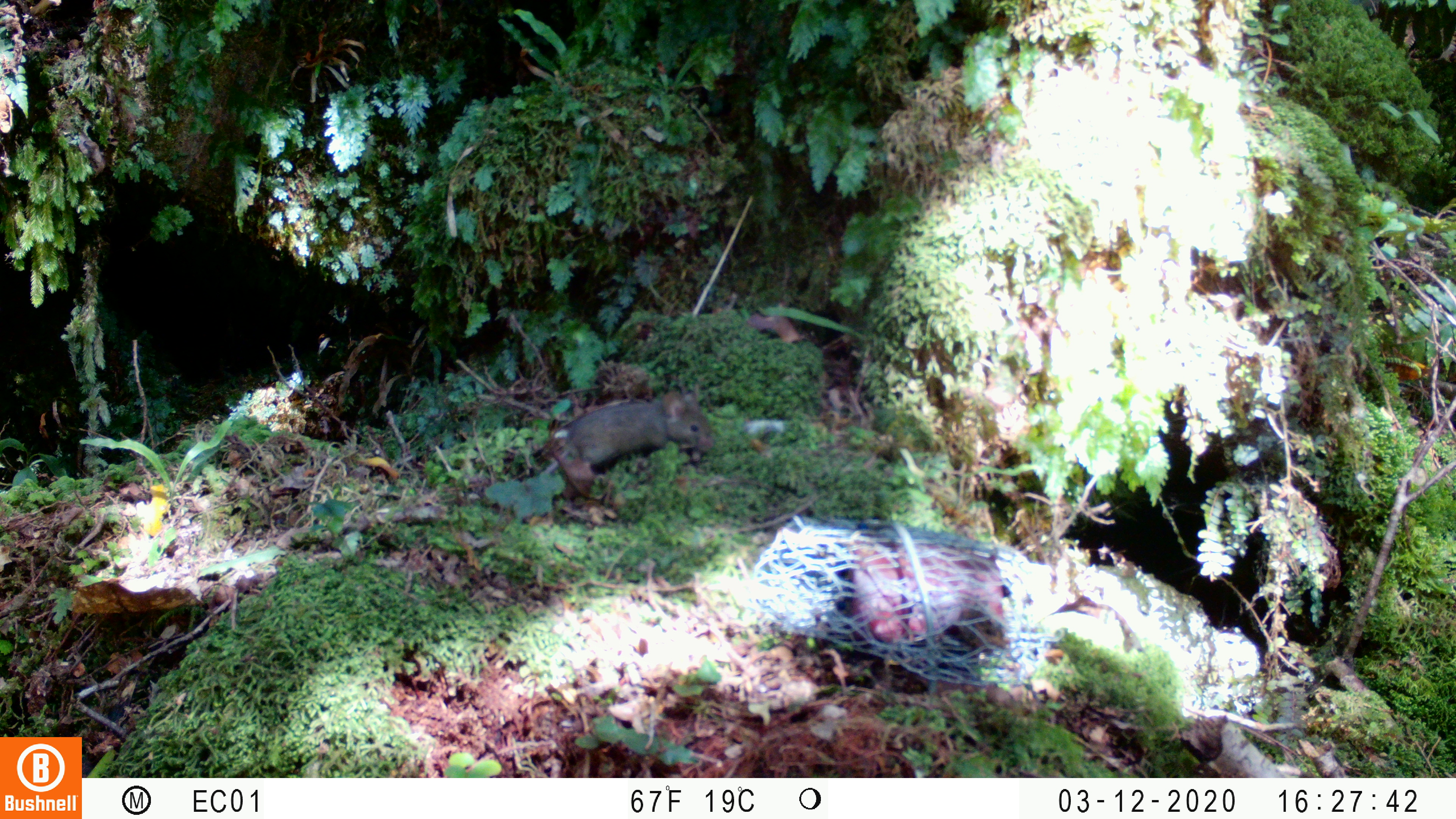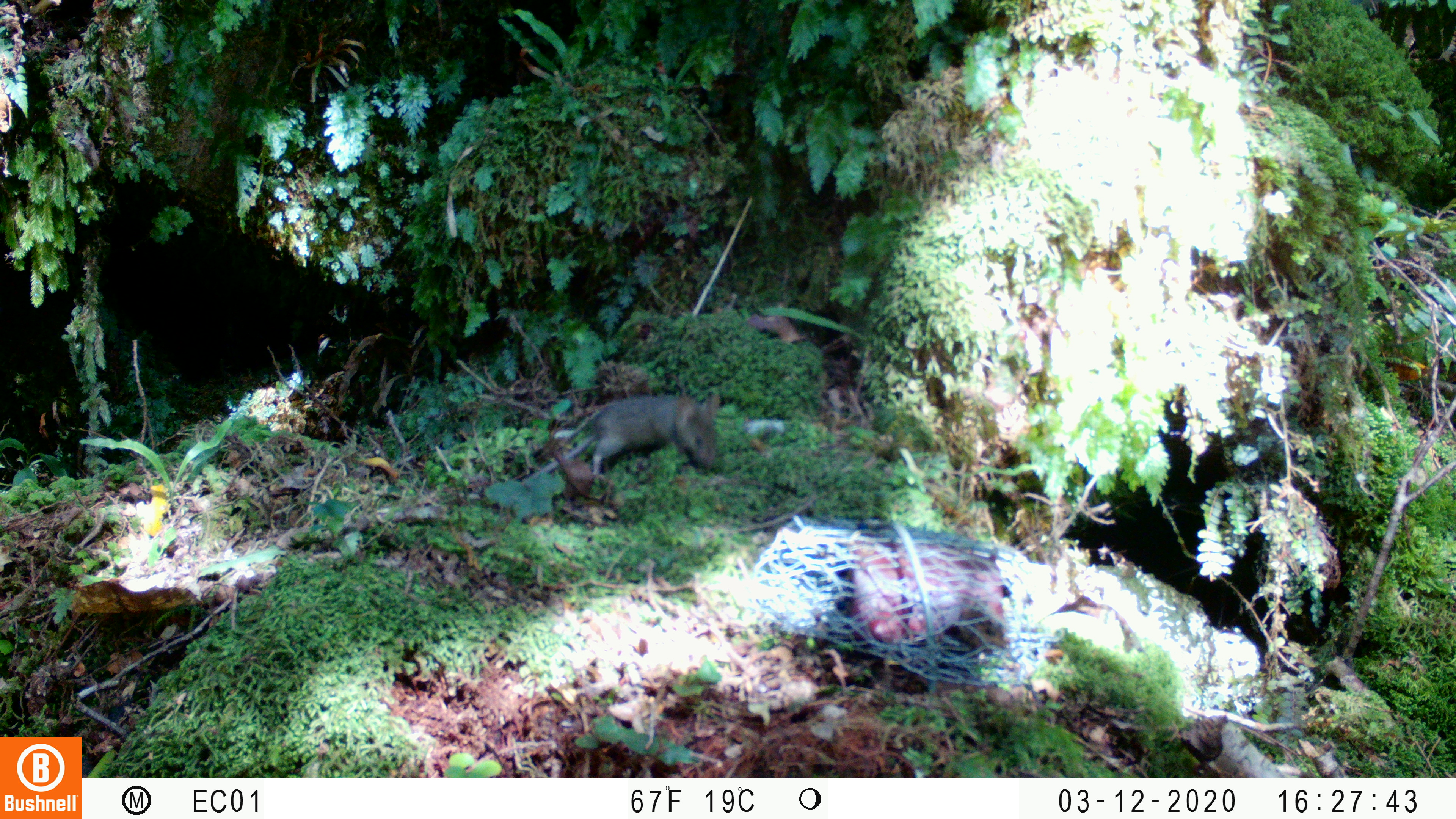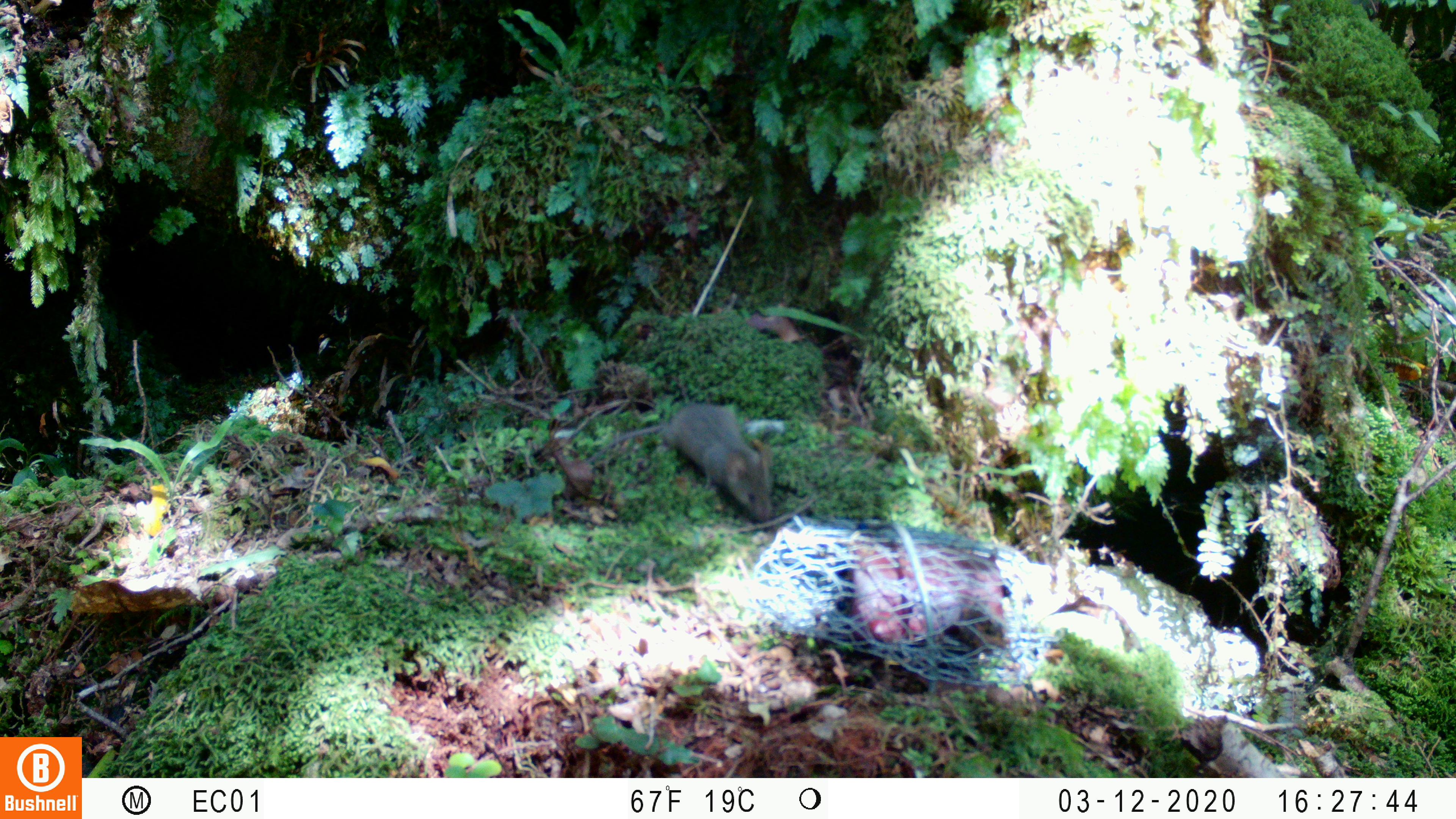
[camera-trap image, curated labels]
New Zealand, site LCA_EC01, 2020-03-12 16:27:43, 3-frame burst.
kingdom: Animalia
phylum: Chordata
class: Mammalia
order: Rodentia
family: Muridae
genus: Mus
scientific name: Mus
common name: mouse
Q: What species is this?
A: Mouse (Mus).